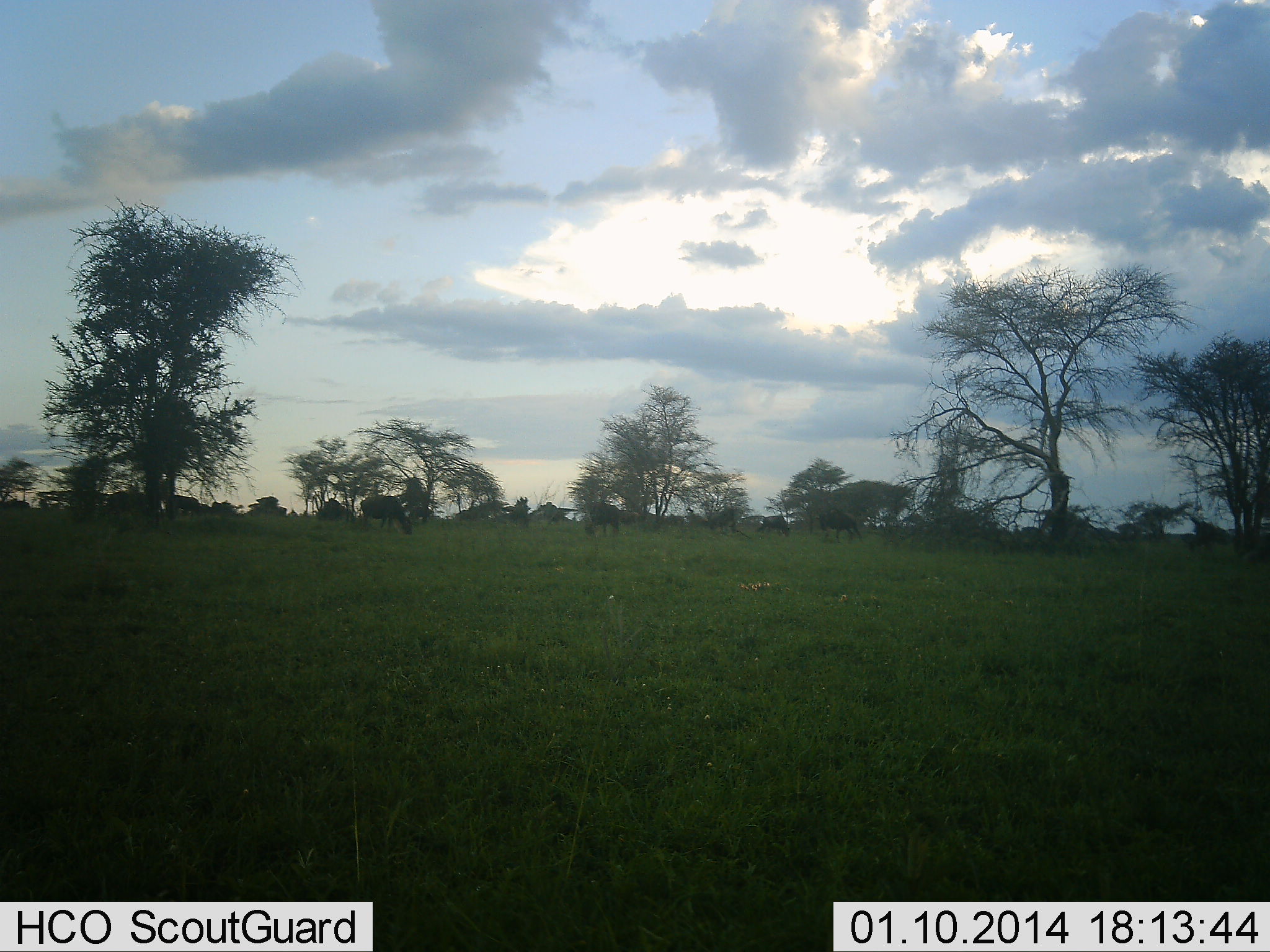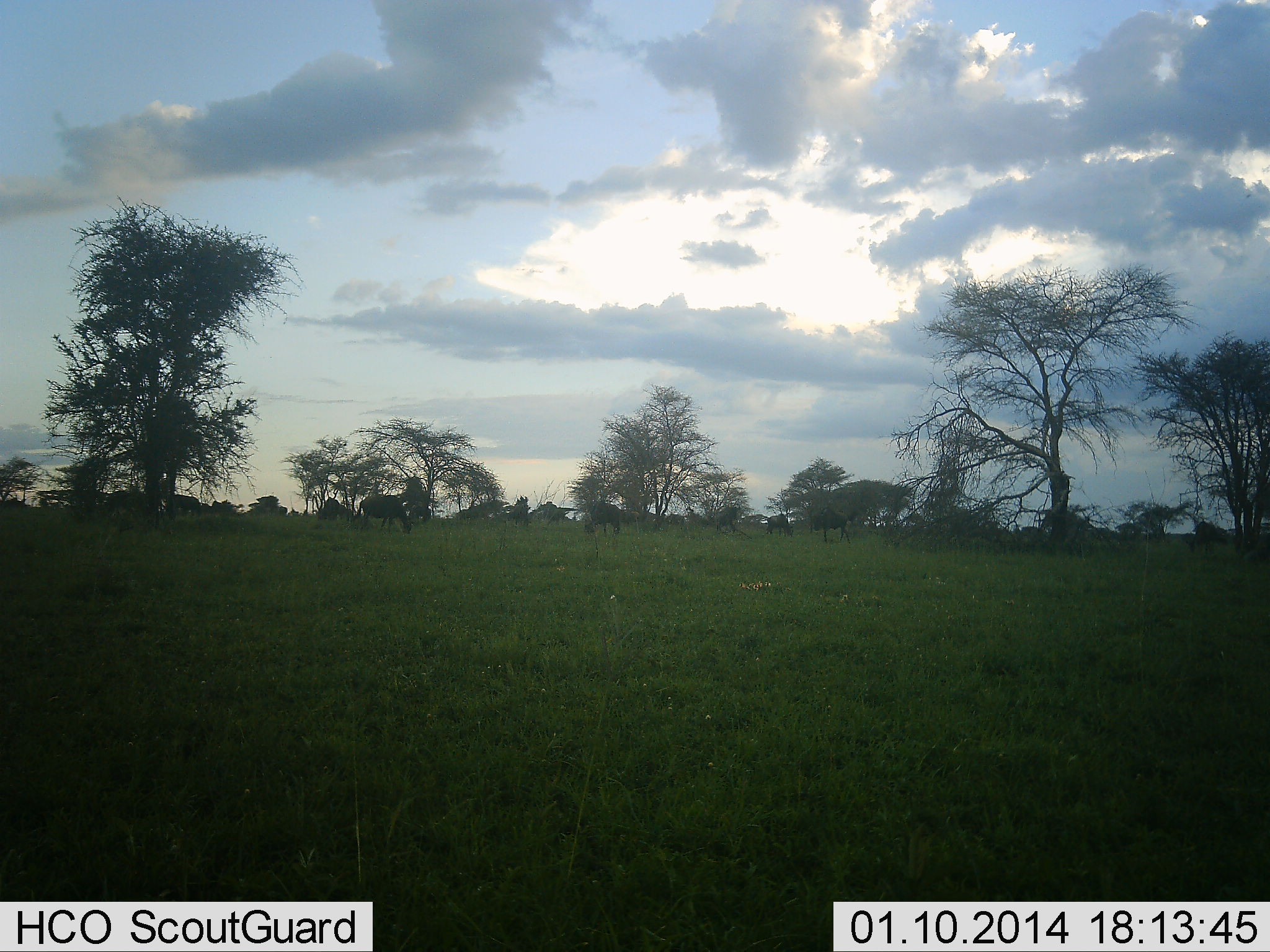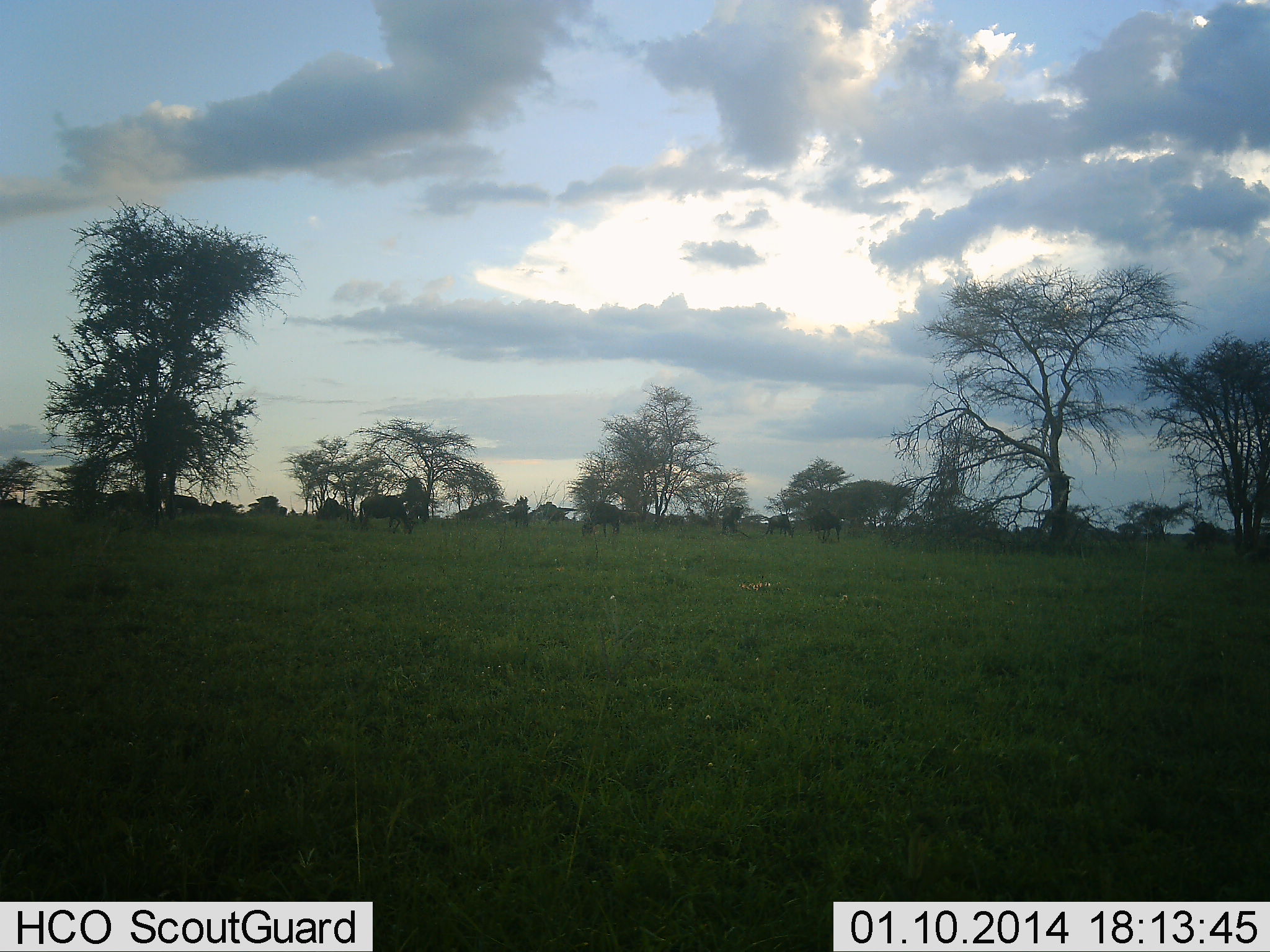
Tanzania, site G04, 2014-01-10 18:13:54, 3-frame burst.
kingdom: Animalia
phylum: Chordata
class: Mammalia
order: Artiodactyla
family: Bovidae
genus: Connochaetes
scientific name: Connochaetes taurinus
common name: blue wildebeest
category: wildebeest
Wildebeest (blue wildebeest) (Connochaetes taurinus), count 11-50. Behavior (volunteer vote fractions): standing 70%, resting 10%, moving 40%, interacting 0%. Young present (vote fraction): 0%. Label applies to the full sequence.